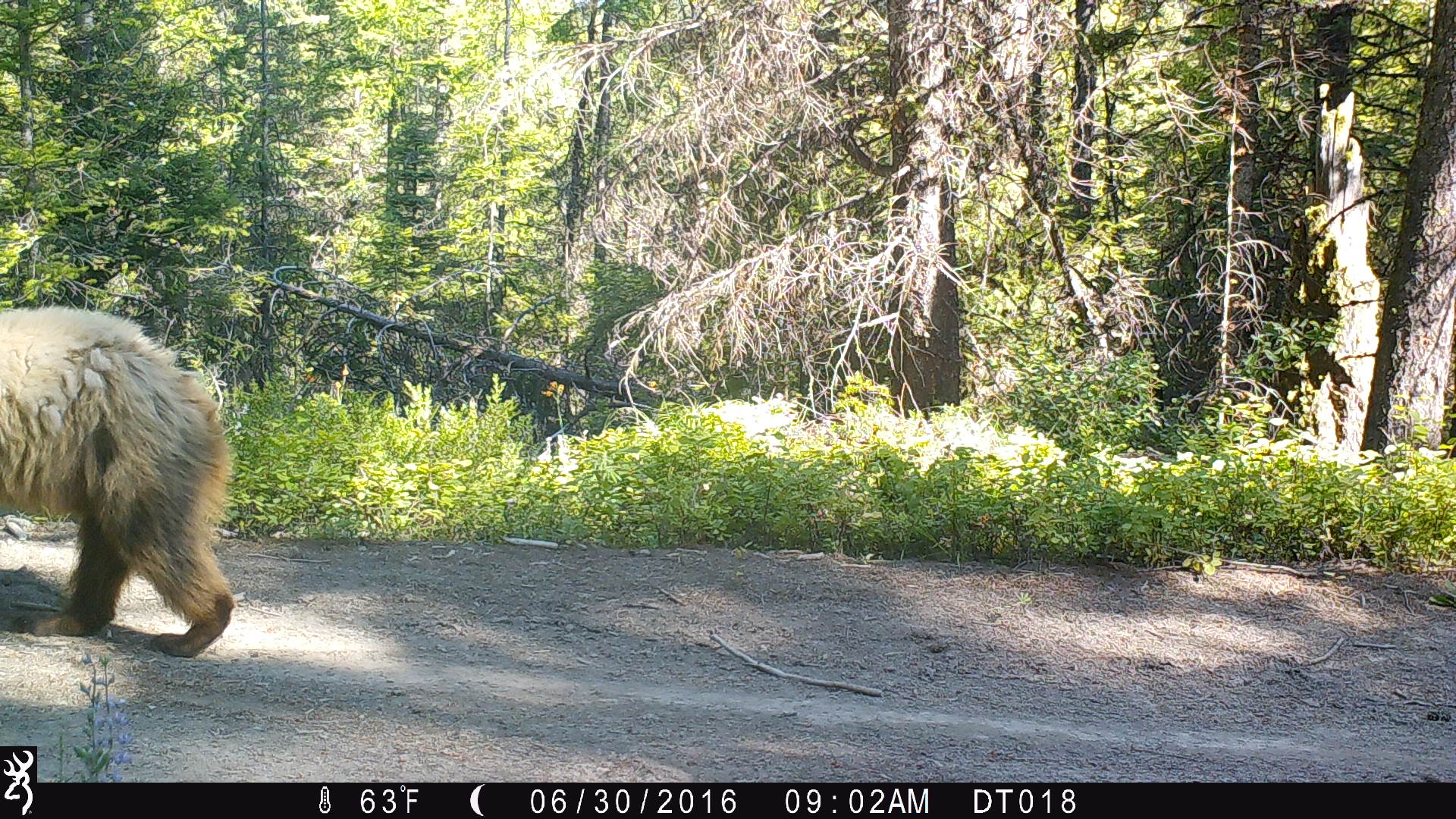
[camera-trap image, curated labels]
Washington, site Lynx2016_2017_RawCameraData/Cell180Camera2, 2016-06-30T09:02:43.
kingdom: Animalia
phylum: Chordata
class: Mammalia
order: Carnivora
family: Ursidae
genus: Ursus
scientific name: Ursus americanus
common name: american black bear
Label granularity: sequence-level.